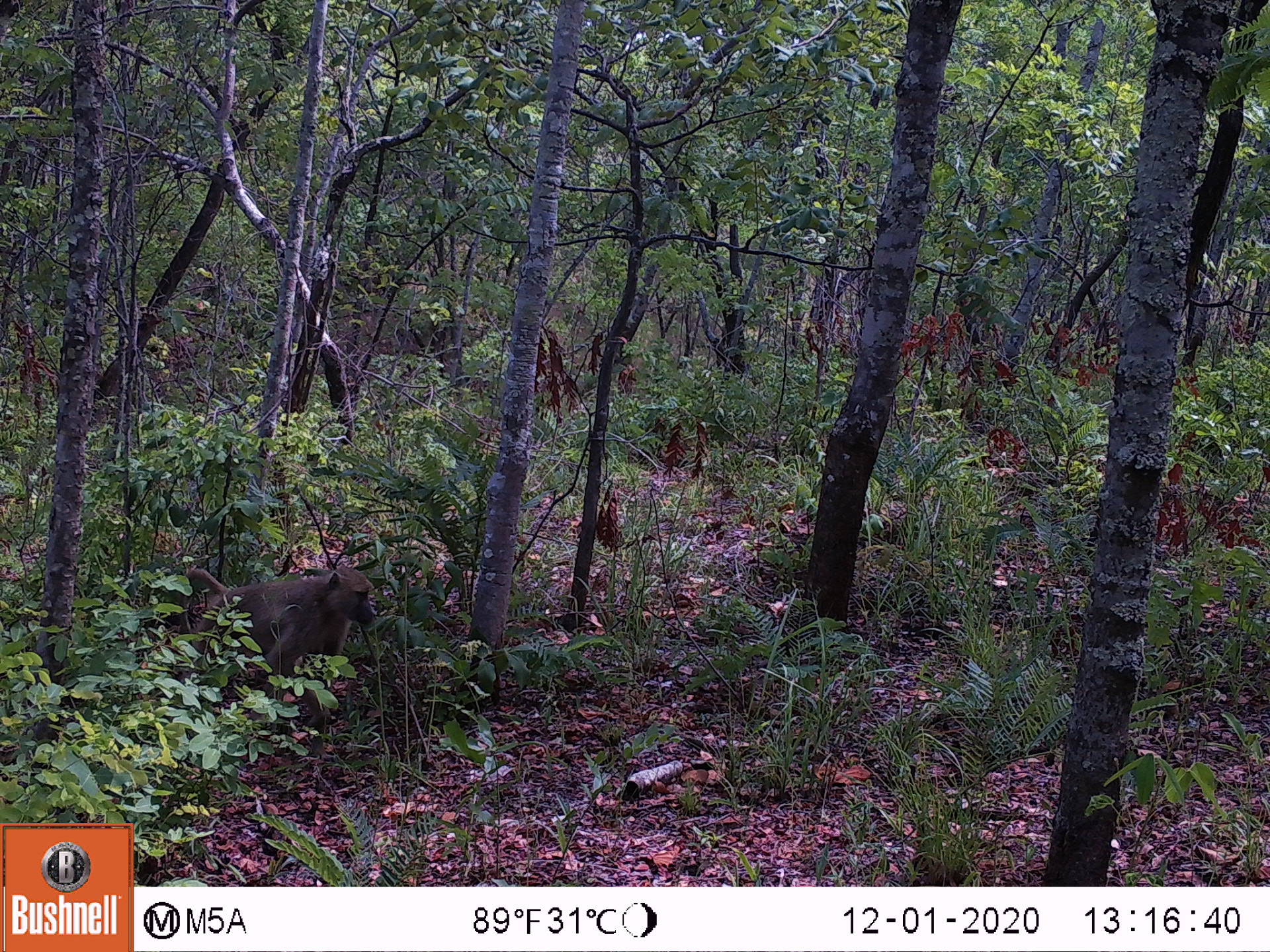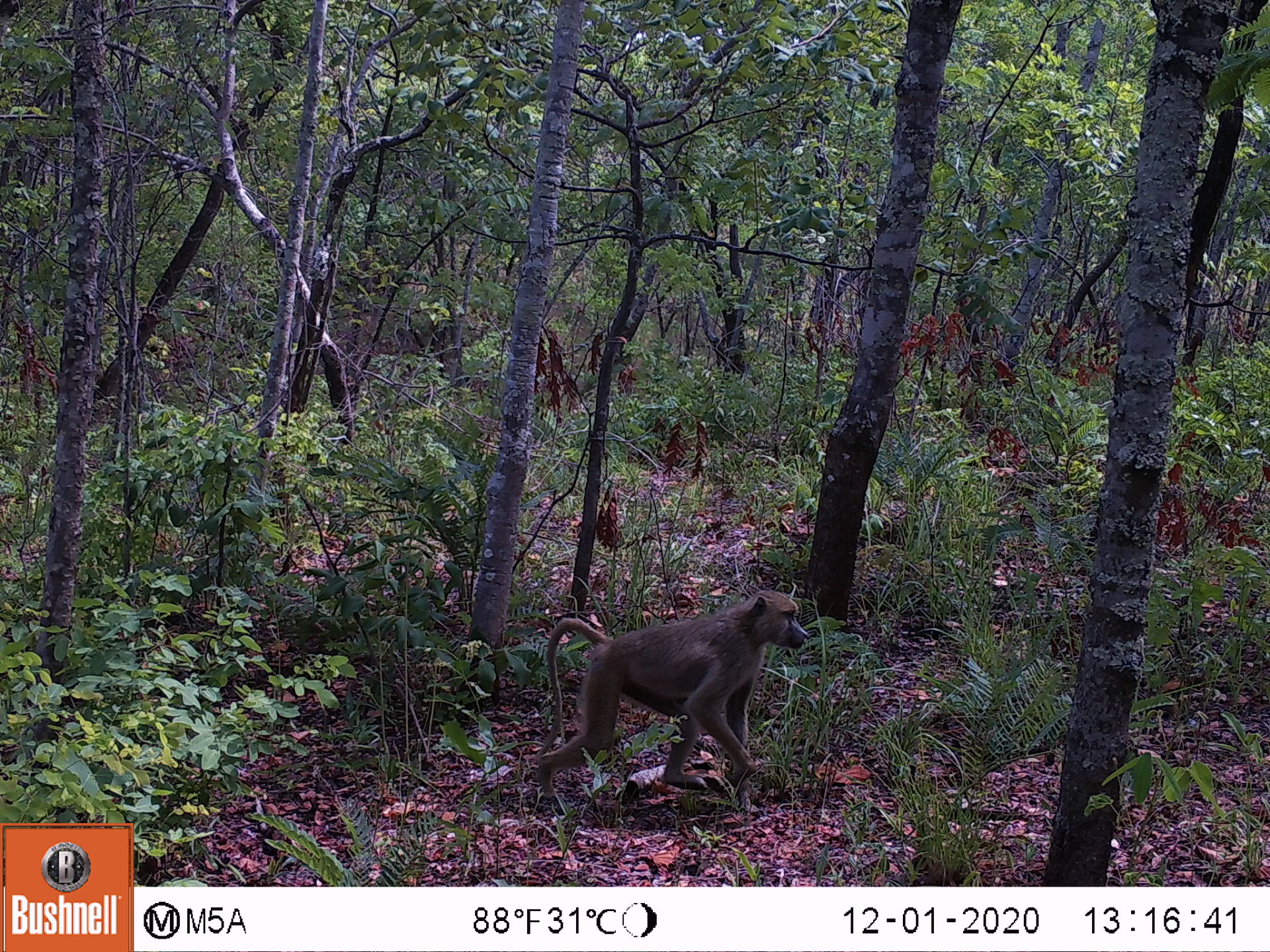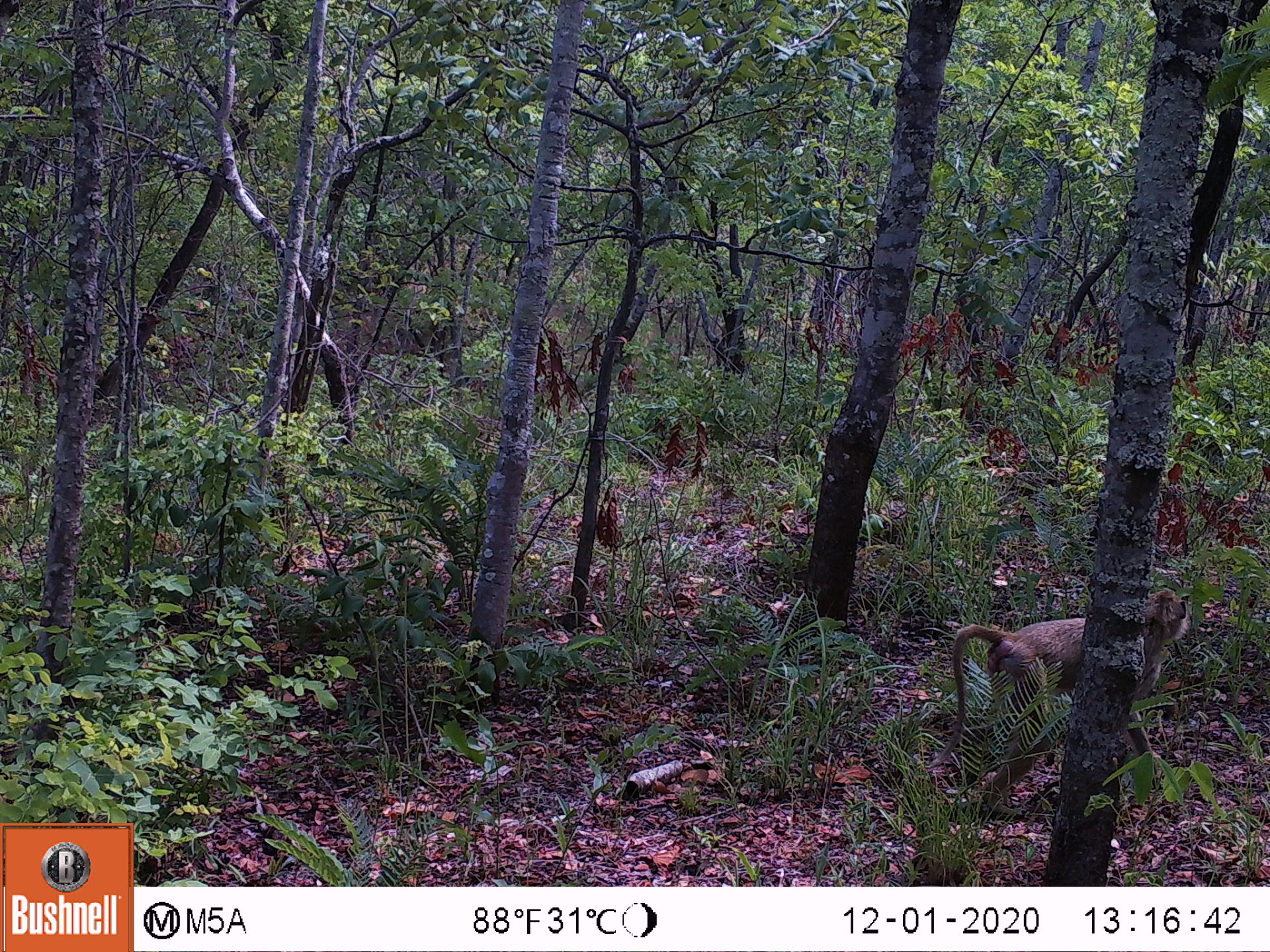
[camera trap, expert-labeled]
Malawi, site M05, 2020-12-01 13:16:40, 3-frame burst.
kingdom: Animalia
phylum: Chordata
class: Mammalia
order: Primates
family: Cercopithecidae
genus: Papio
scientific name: Papio cynocephalus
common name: yellow baboon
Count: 1.